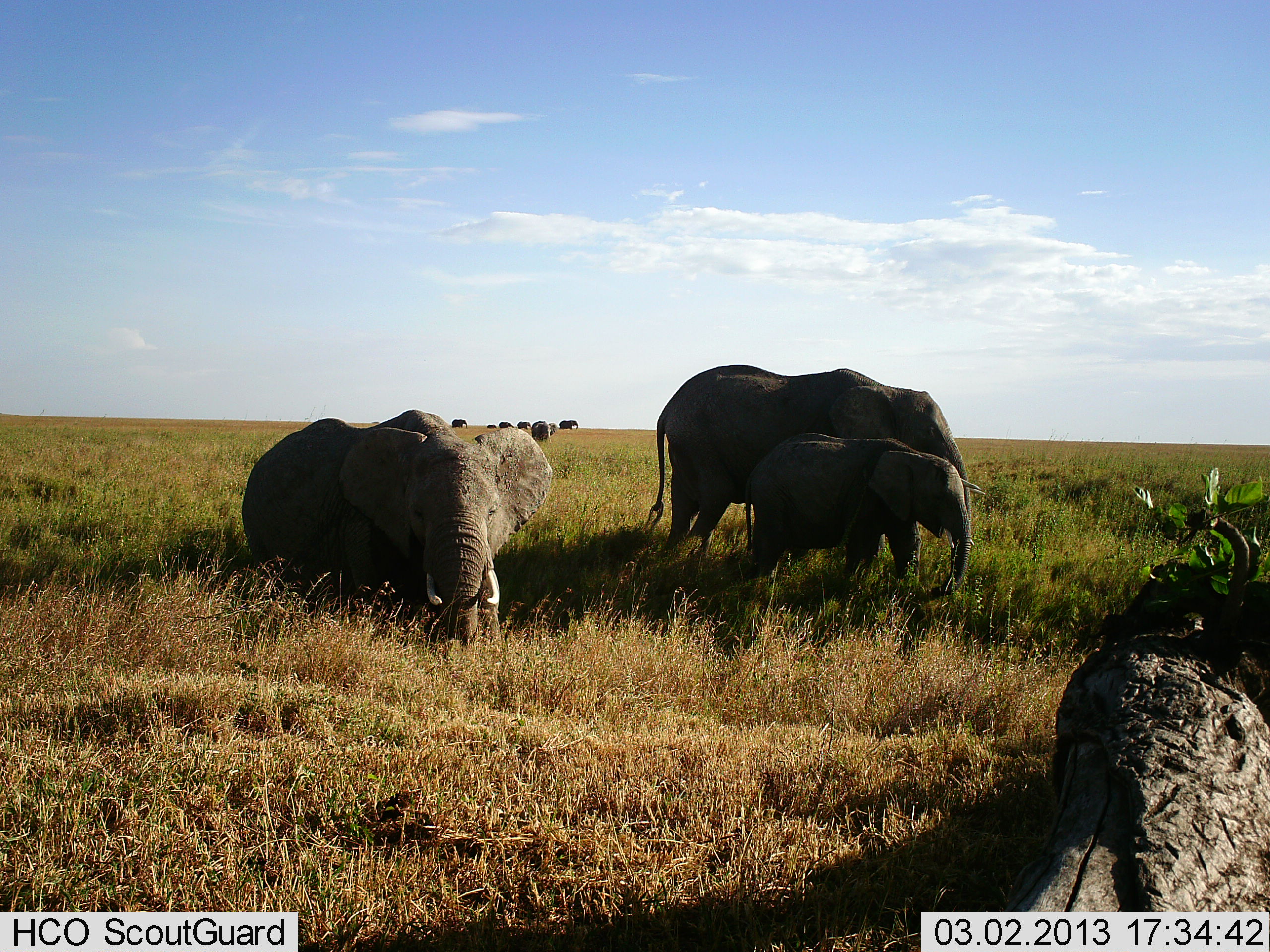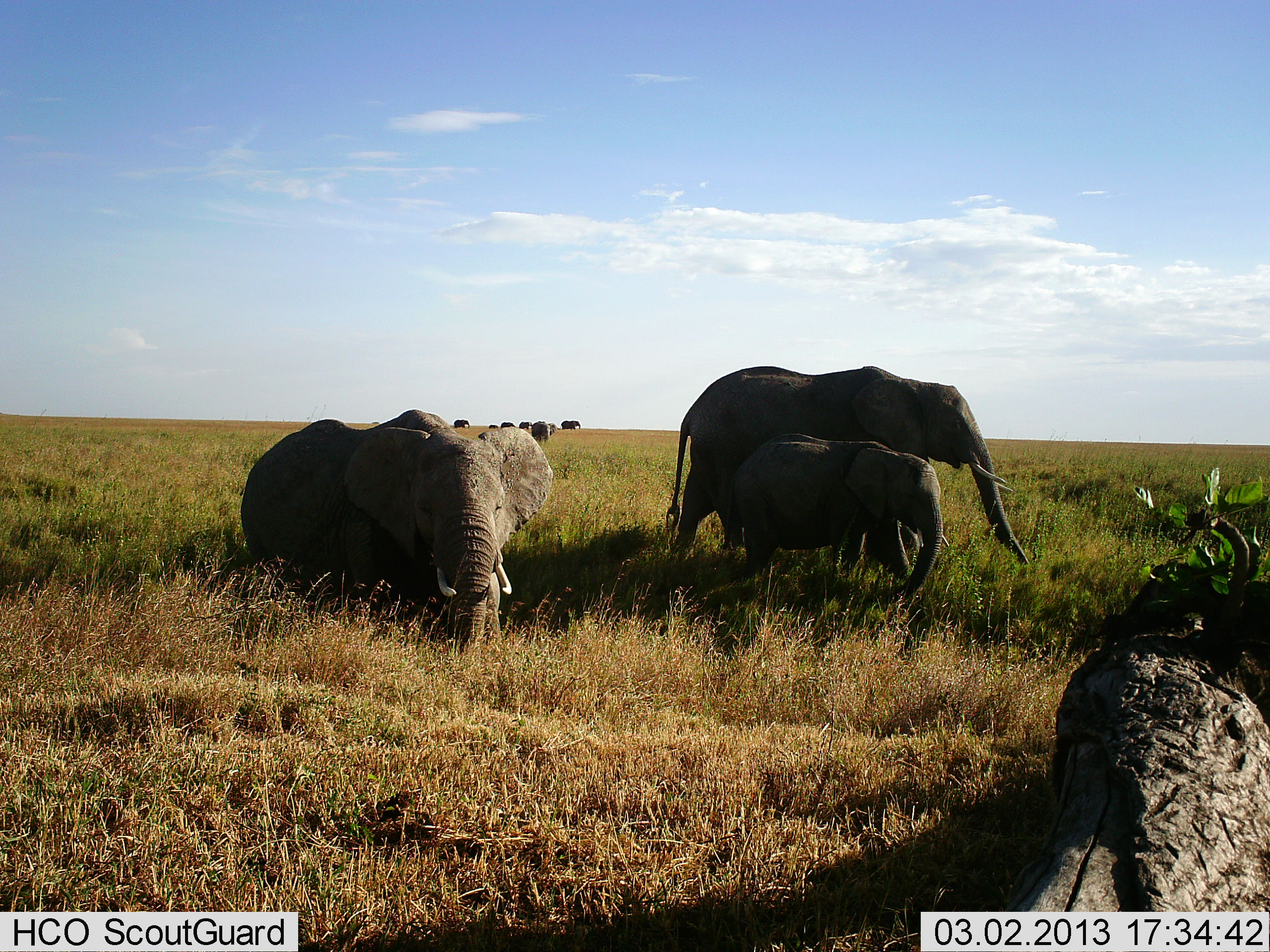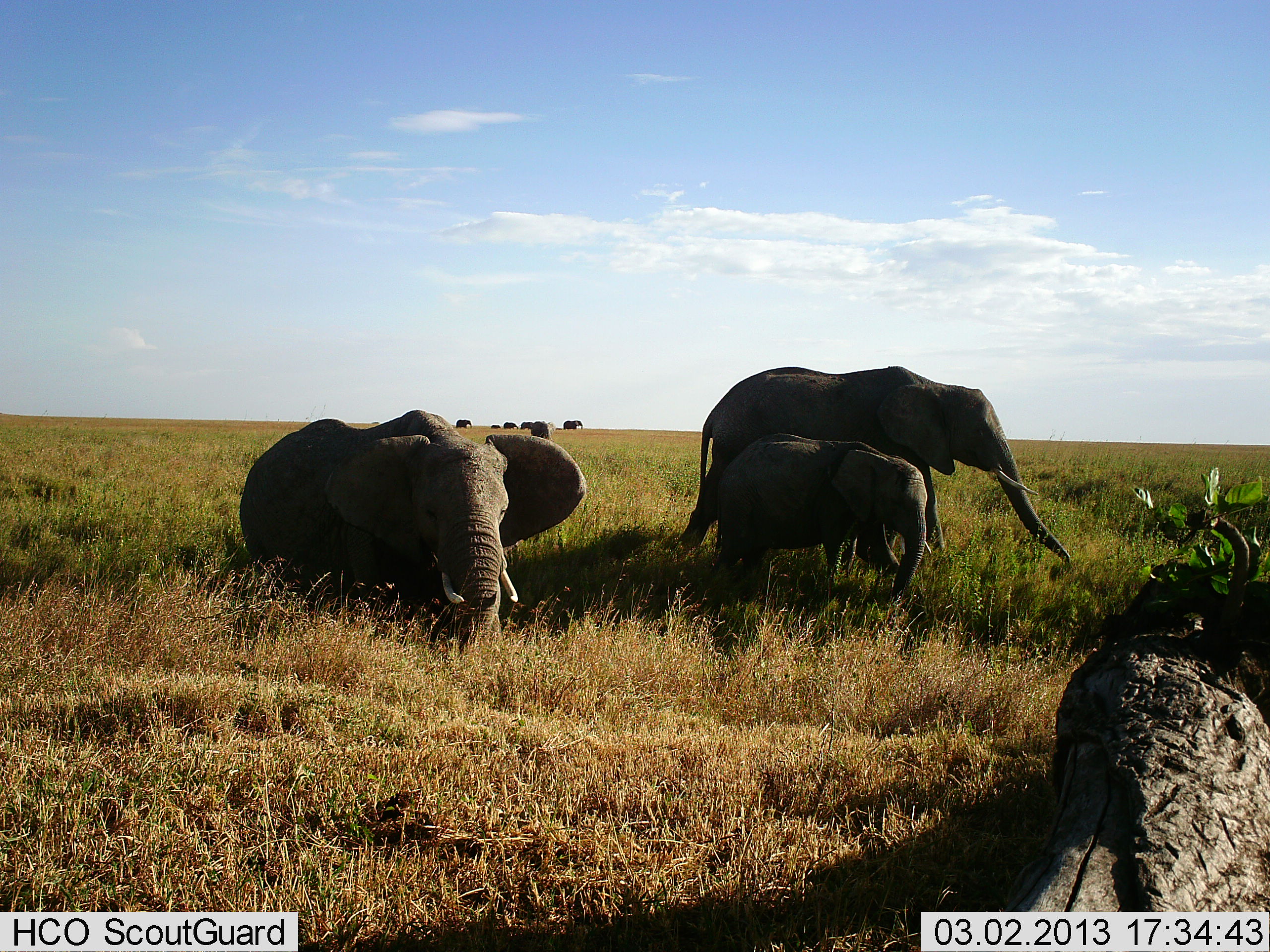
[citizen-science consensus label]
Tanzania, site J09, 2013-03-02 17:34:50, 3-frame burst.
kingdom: Animalia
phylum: Chordata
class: Mammalia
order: Proboscidea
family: Elephantidae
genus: Loxodonta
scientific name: Loxodonta africana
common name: african bush elephant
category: elephant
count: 9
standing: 53%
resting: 26%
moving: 89%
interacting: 5%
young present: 63%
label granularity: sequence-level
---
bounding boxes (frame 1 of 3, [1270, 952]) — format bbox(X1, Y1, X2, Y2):
animal: bbox(241, 408, 553, 643); bbox(650, 365, 987, 573); bbox(745, 433, 980, 601)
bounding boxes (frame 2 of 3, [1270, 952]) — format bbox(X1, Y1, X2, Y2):
animal: bbox(241, 407, 553, 652); bbox(665, 365, 1030, 566); bbox(723, 433, 950, 602)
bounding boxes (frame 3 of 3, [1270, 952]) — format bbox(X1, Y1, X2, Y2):
animal: bbox(240, 409, 588, 648); bbox(678, 365, 1071, 570); bbox(716, 434, 933, 599)